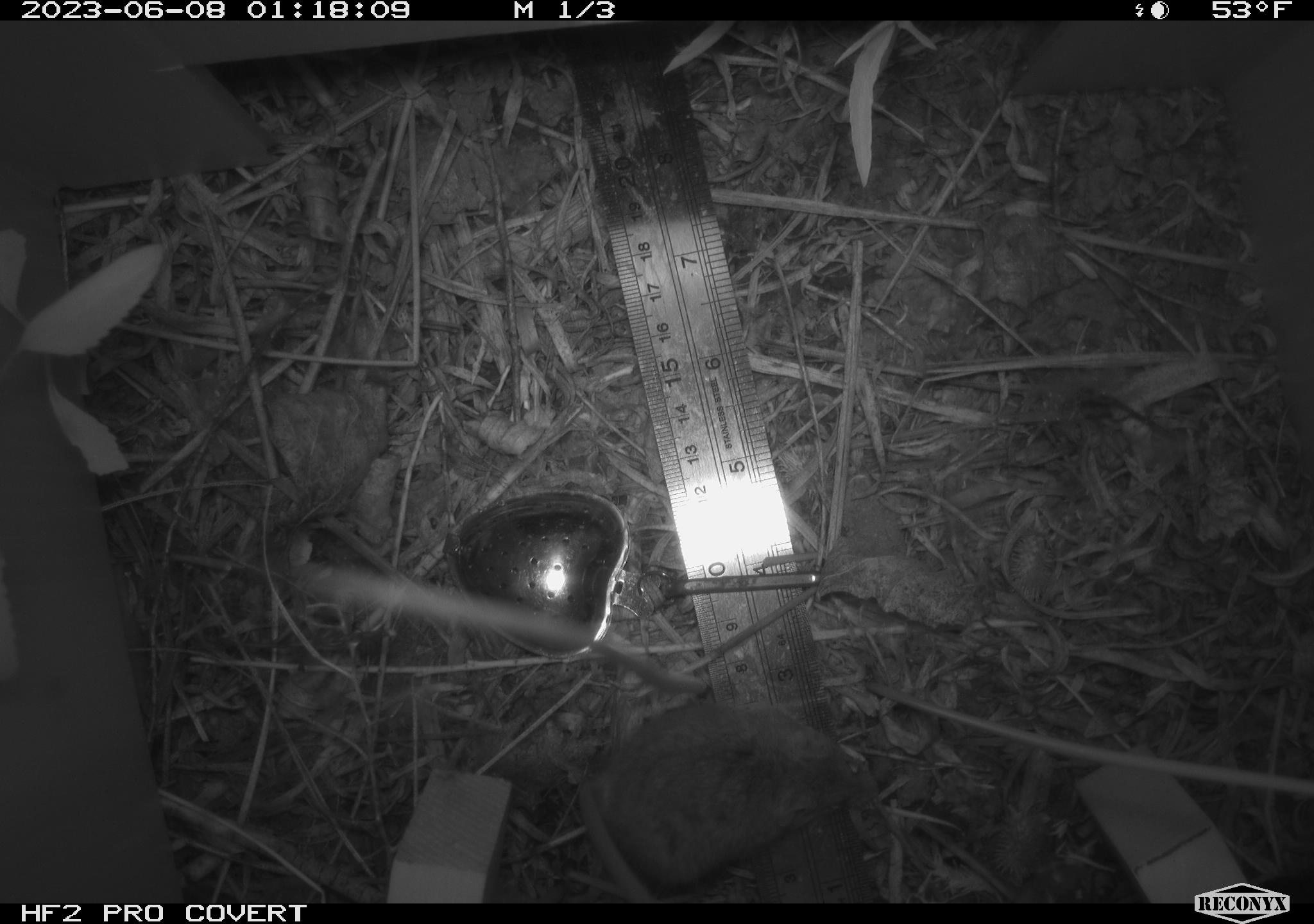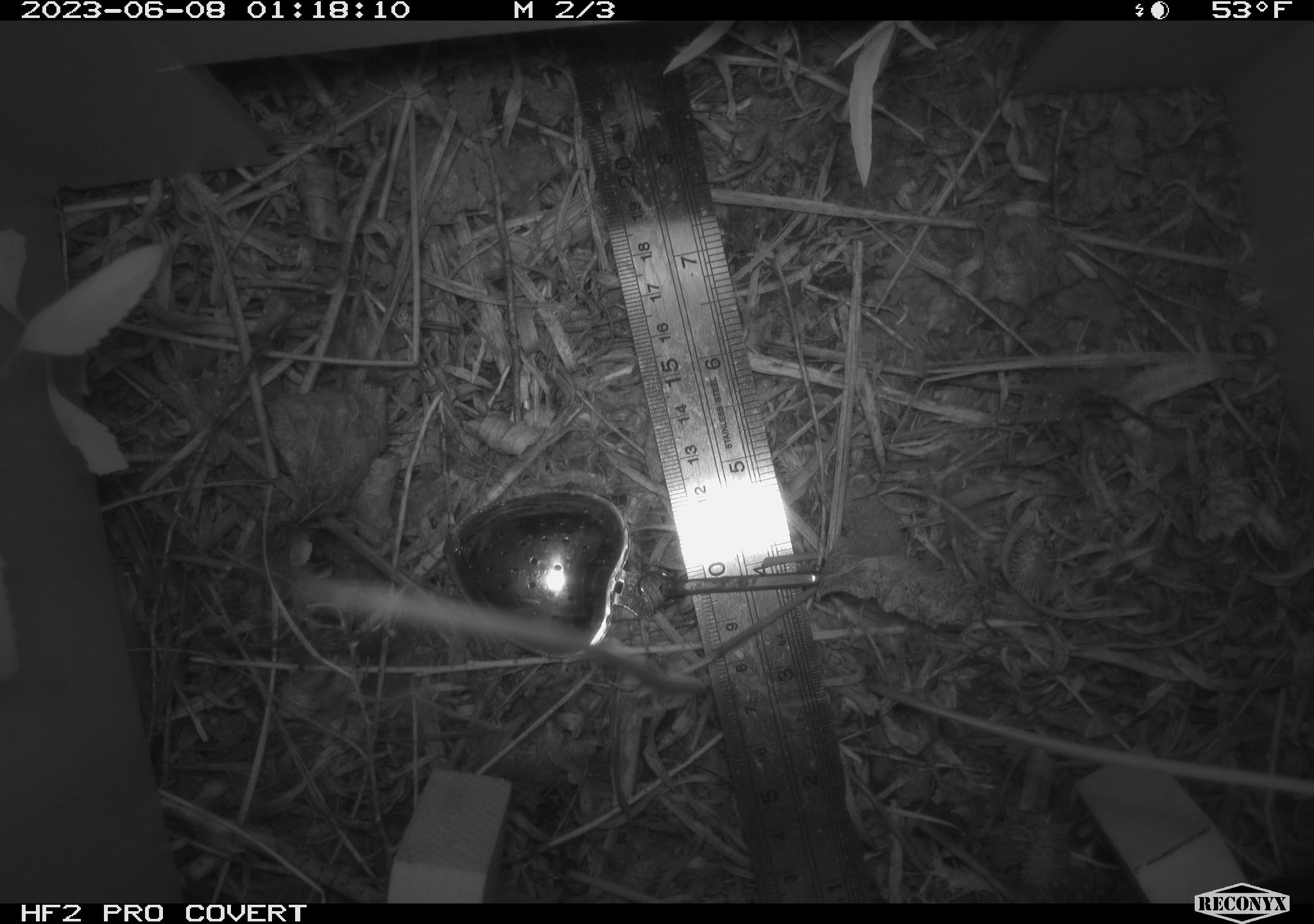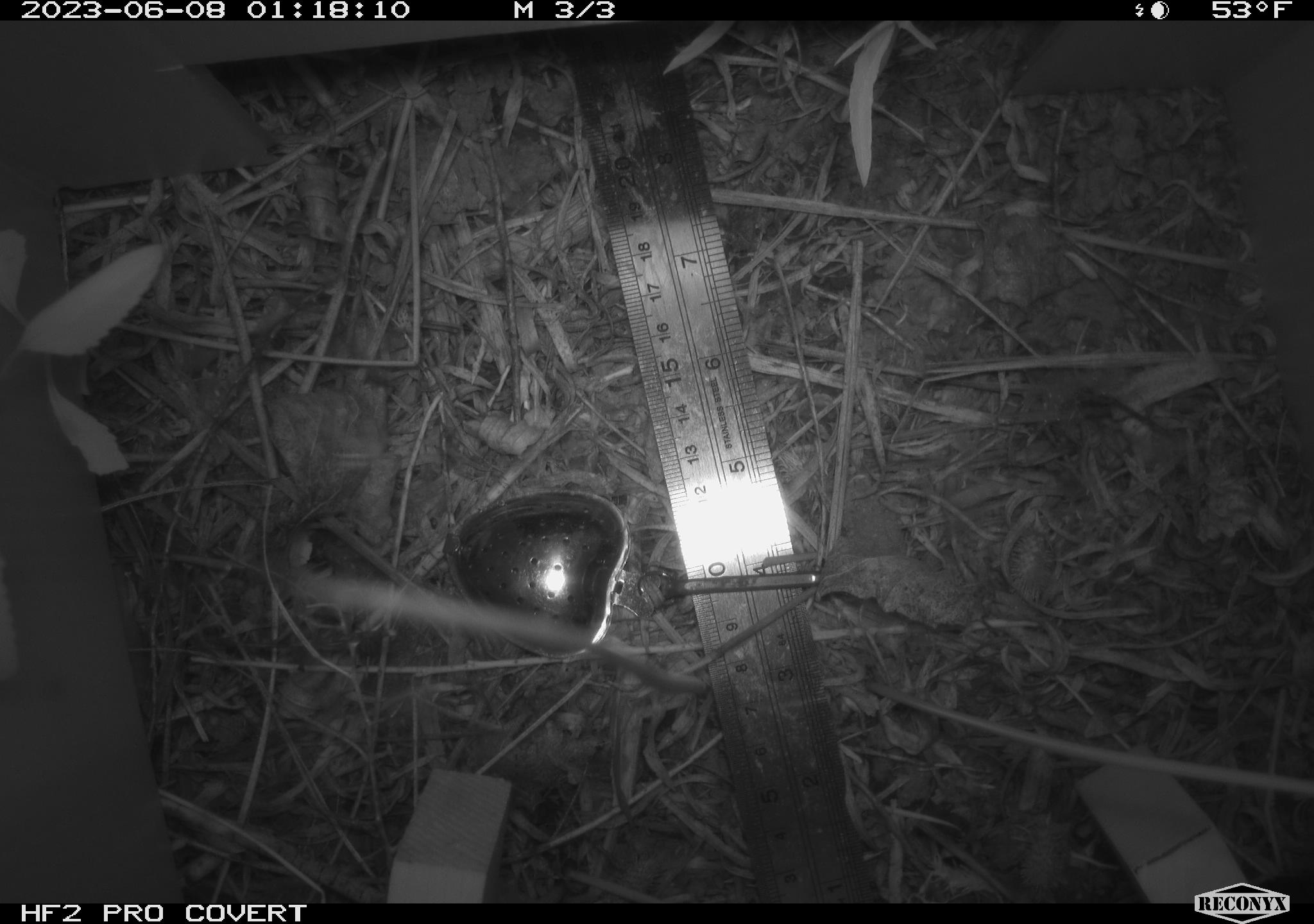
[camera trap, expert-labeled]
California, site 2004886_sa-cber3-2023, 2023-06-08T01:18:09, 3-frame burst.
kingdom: Animalia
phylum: Chordata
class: Mammalia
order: Rodentia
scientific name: Rodentia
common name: mouse species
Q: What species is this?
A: Mouse species (Rodentia).